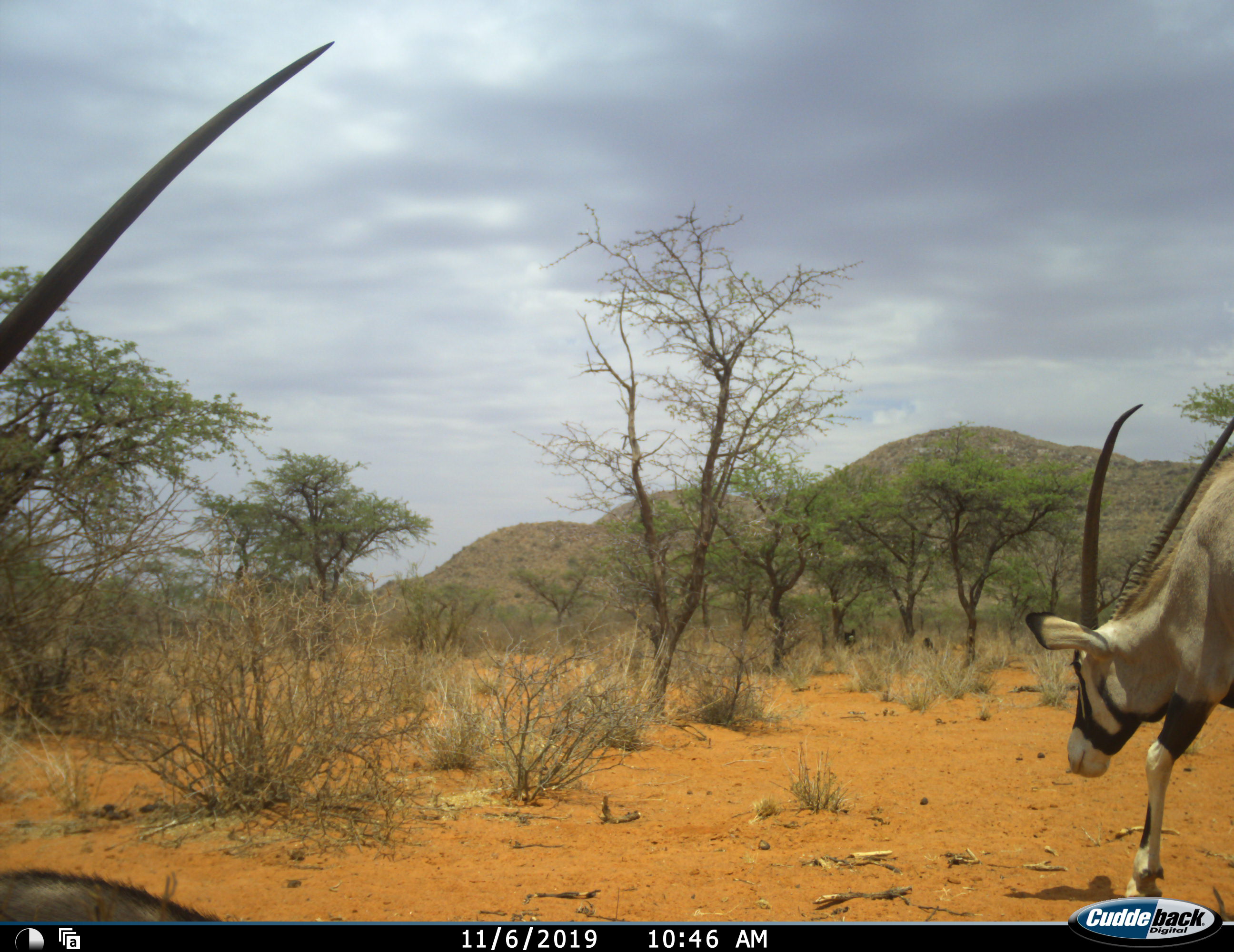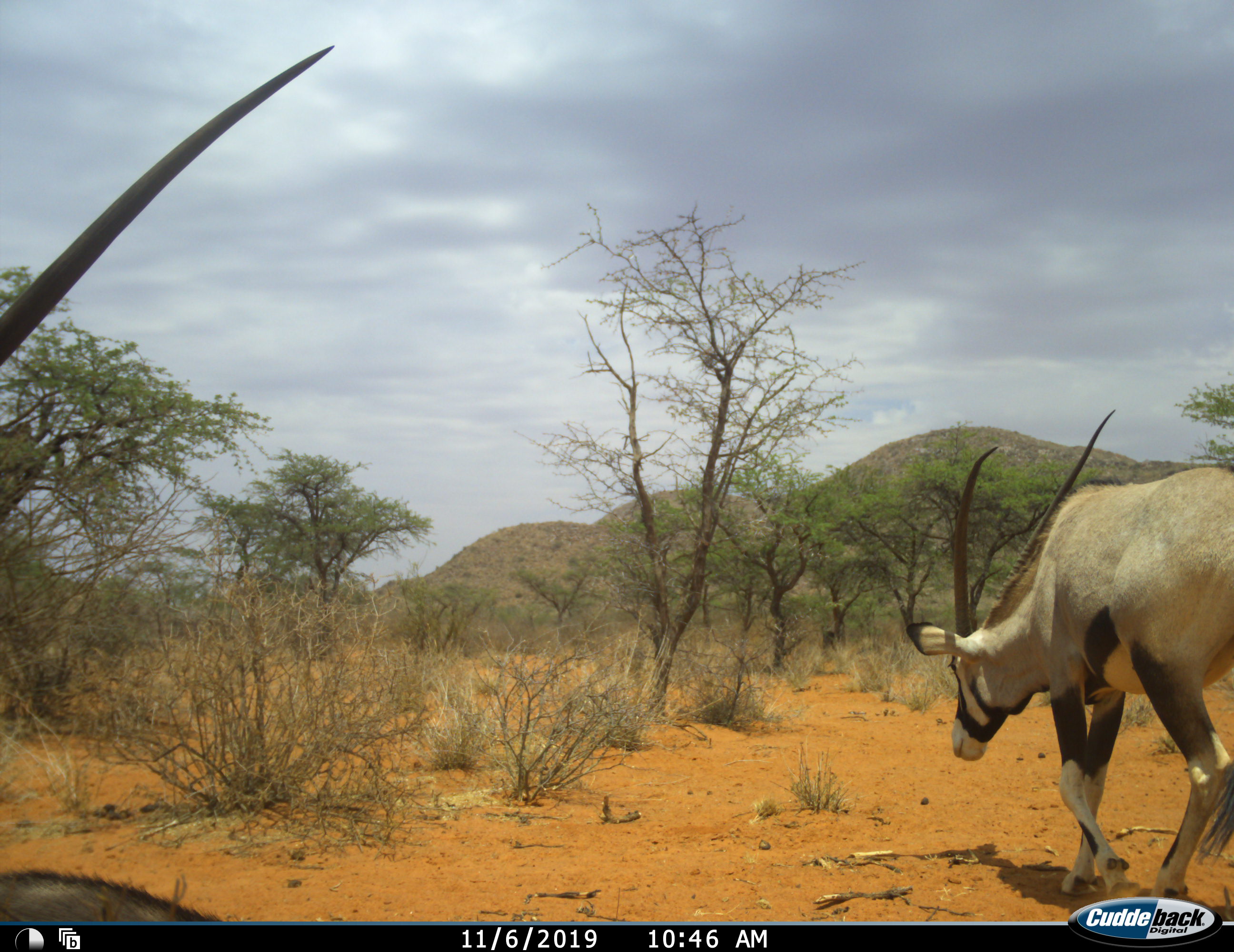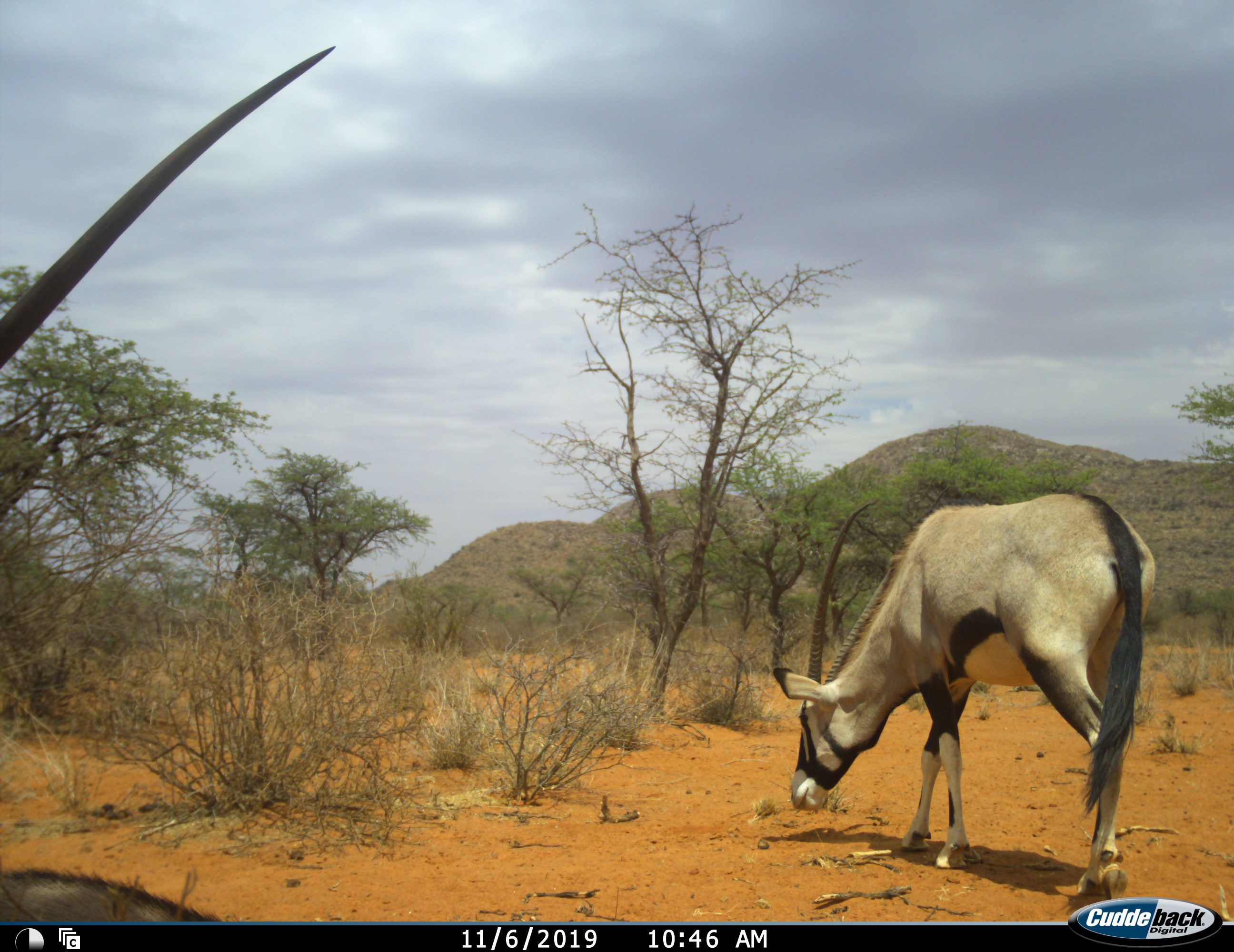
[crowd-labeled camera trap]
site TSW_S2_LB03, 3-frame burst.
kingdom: Animalia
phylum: Chordata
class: Mammalia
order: Artiodactyla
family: Bovidae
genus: Oryx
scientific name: Oryx gazella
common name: gemsbok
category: oryx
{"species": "oryx (gemsbok) (Oryx gazella)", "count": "2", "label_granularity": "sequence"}